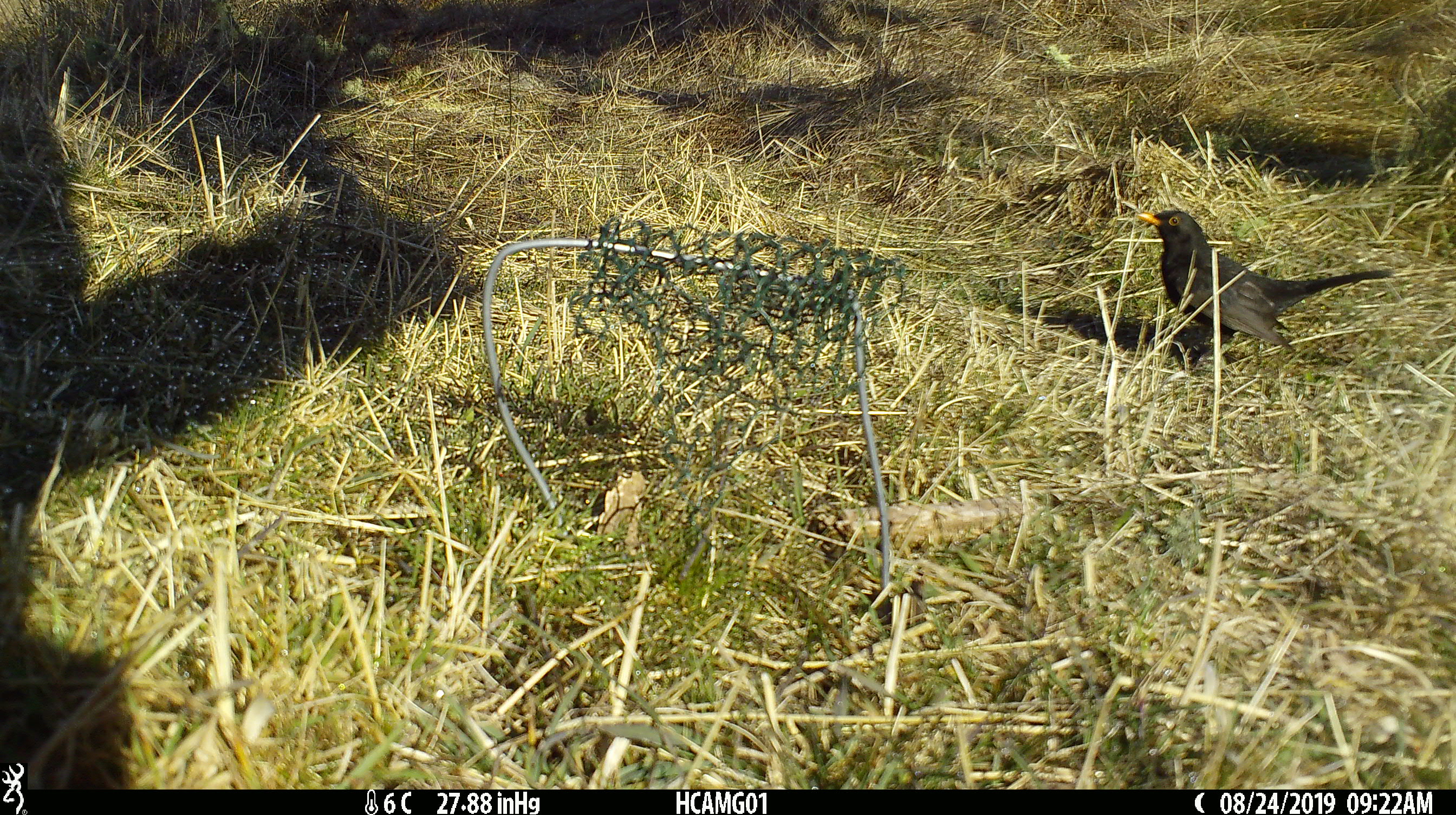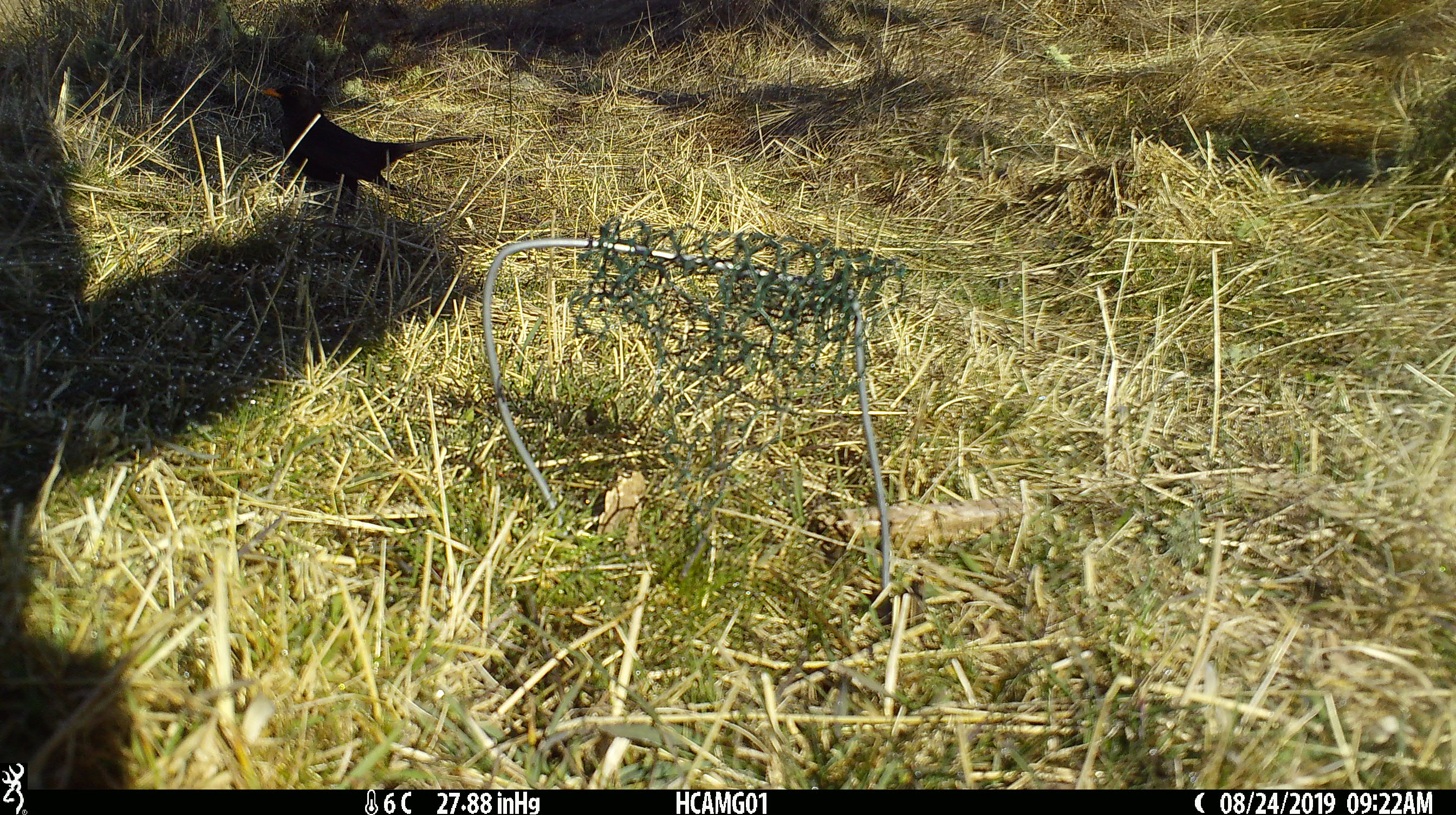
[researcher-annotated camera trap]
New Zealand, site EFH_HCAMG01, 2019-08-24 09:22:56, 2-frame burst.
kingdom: Animalia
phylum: Chordata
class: Aves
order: Passeriformes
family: Turdidae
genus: Turdus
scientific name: Turdus merula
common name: eurasian blackbird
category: blackbird